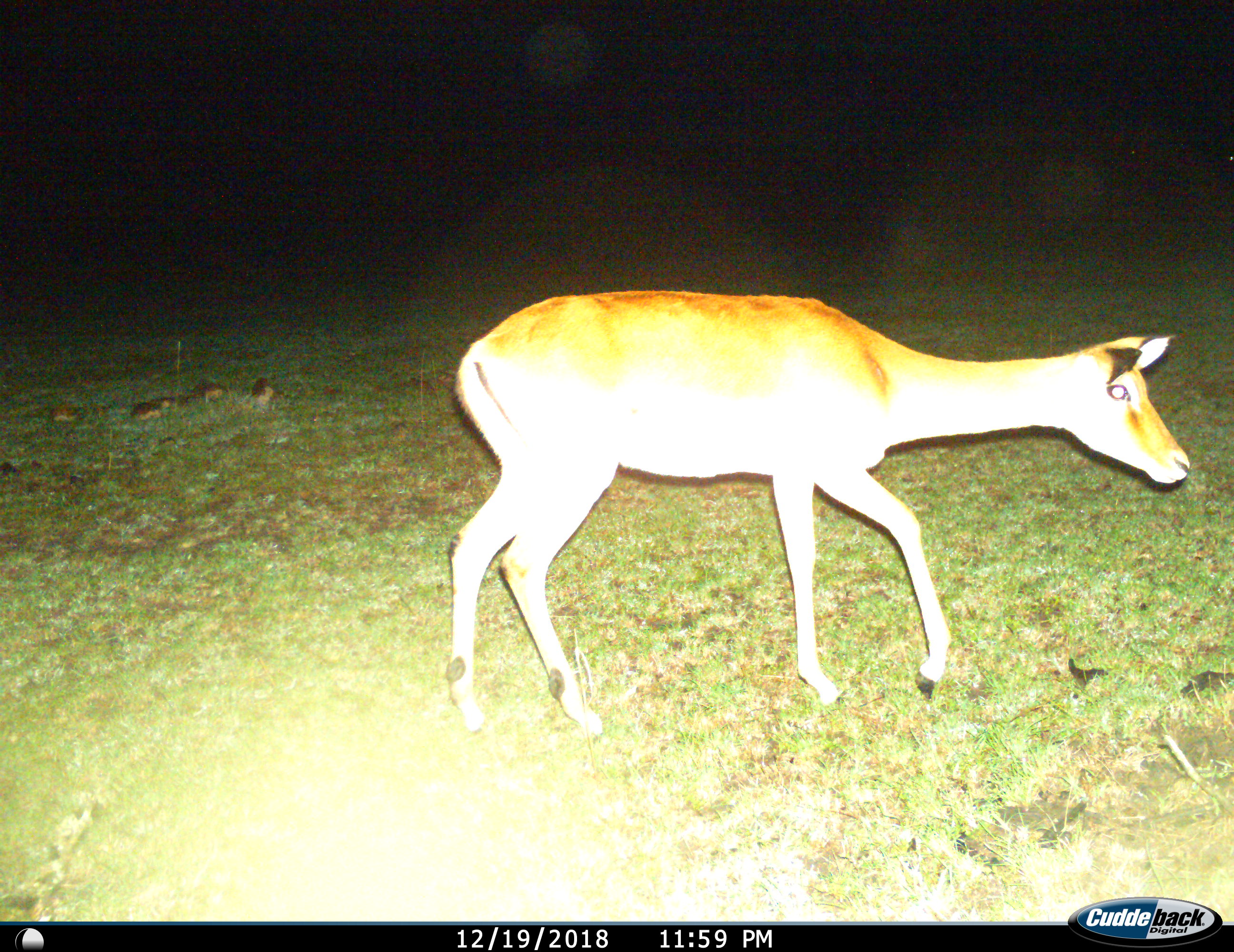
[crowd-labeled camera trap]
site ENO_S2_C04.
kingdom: Animalia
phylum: Chordata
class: Mammalia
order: Artiodactyla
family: Bovidae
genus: Aepyceros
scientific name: Aepyceros melampus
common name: impala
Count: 1.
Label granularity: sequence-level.